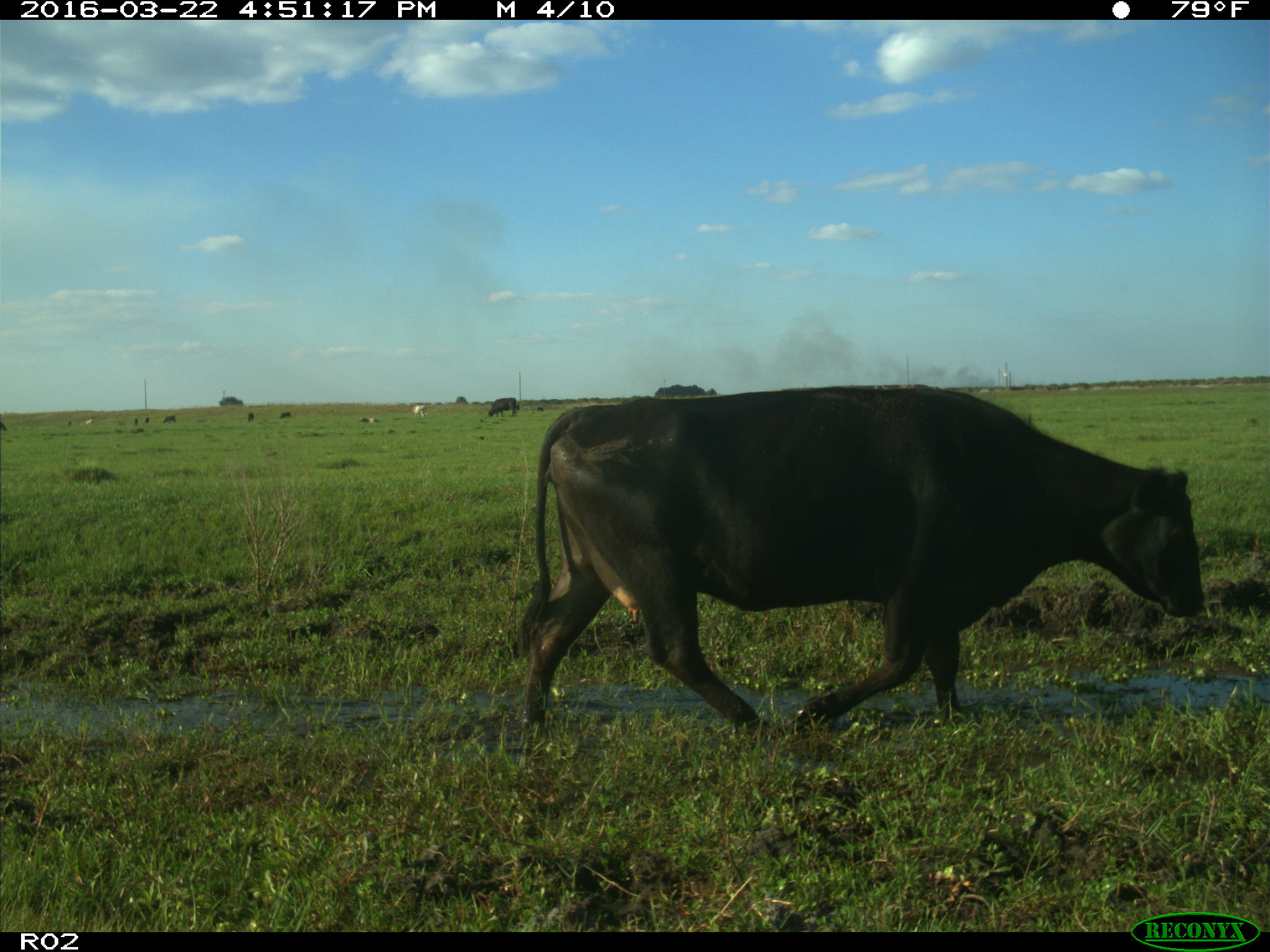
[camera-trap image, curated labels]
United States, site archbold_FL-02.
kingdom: Animalia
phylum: Chordata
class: Mammalia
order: Artiodactyla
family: Bovidae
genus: Bos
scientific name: Bos taurus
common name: domestic cow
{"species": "Bos taurus (domestic cow)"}